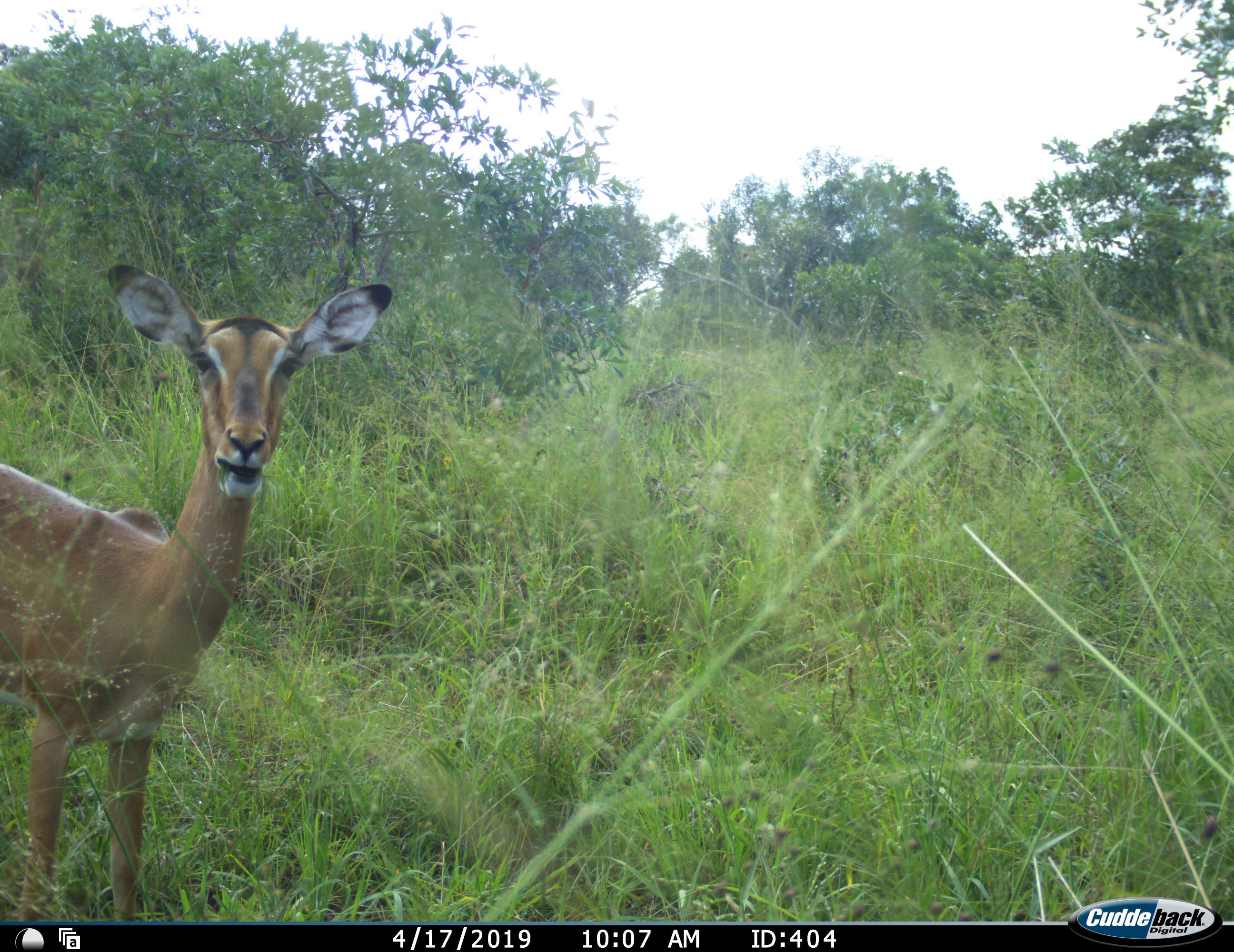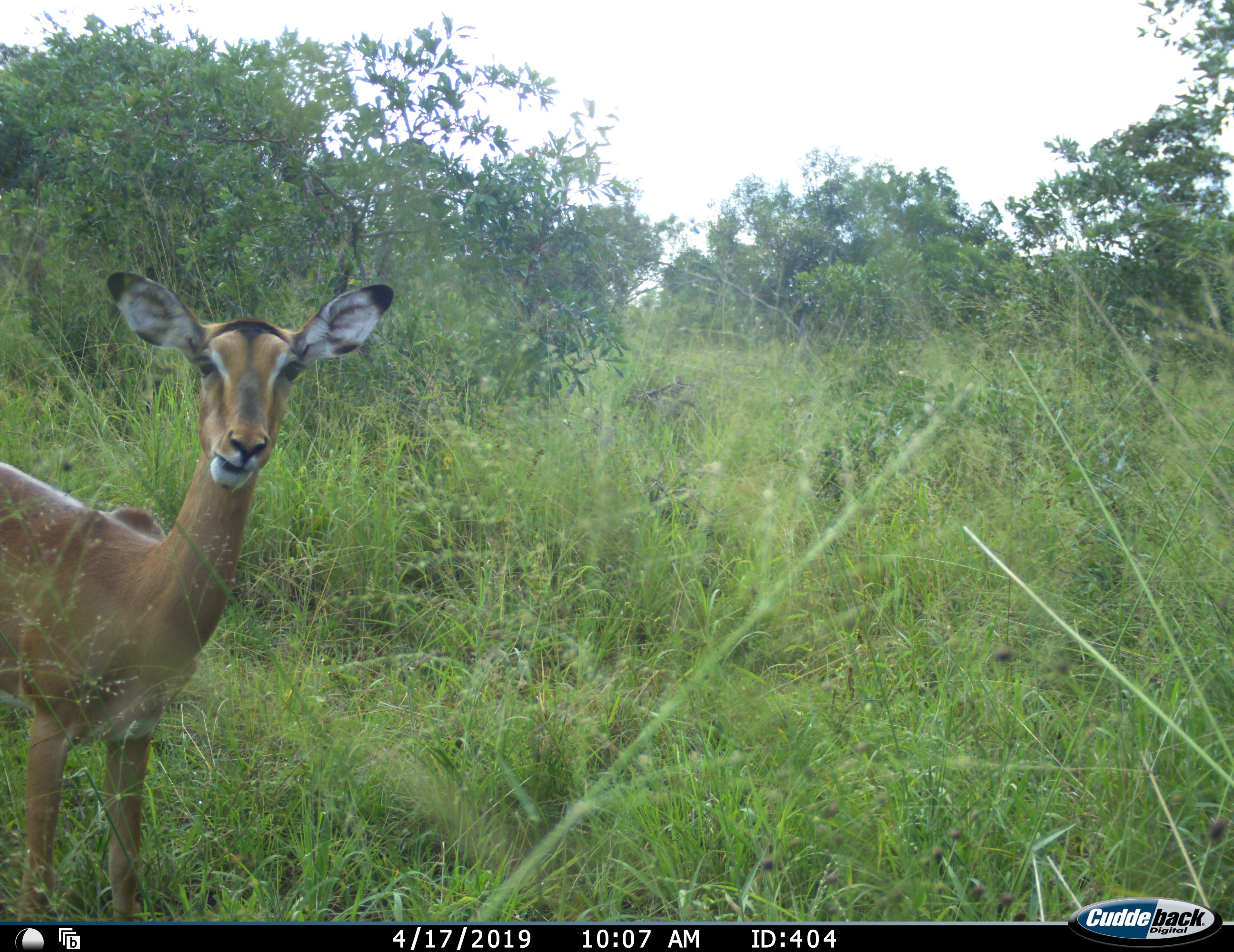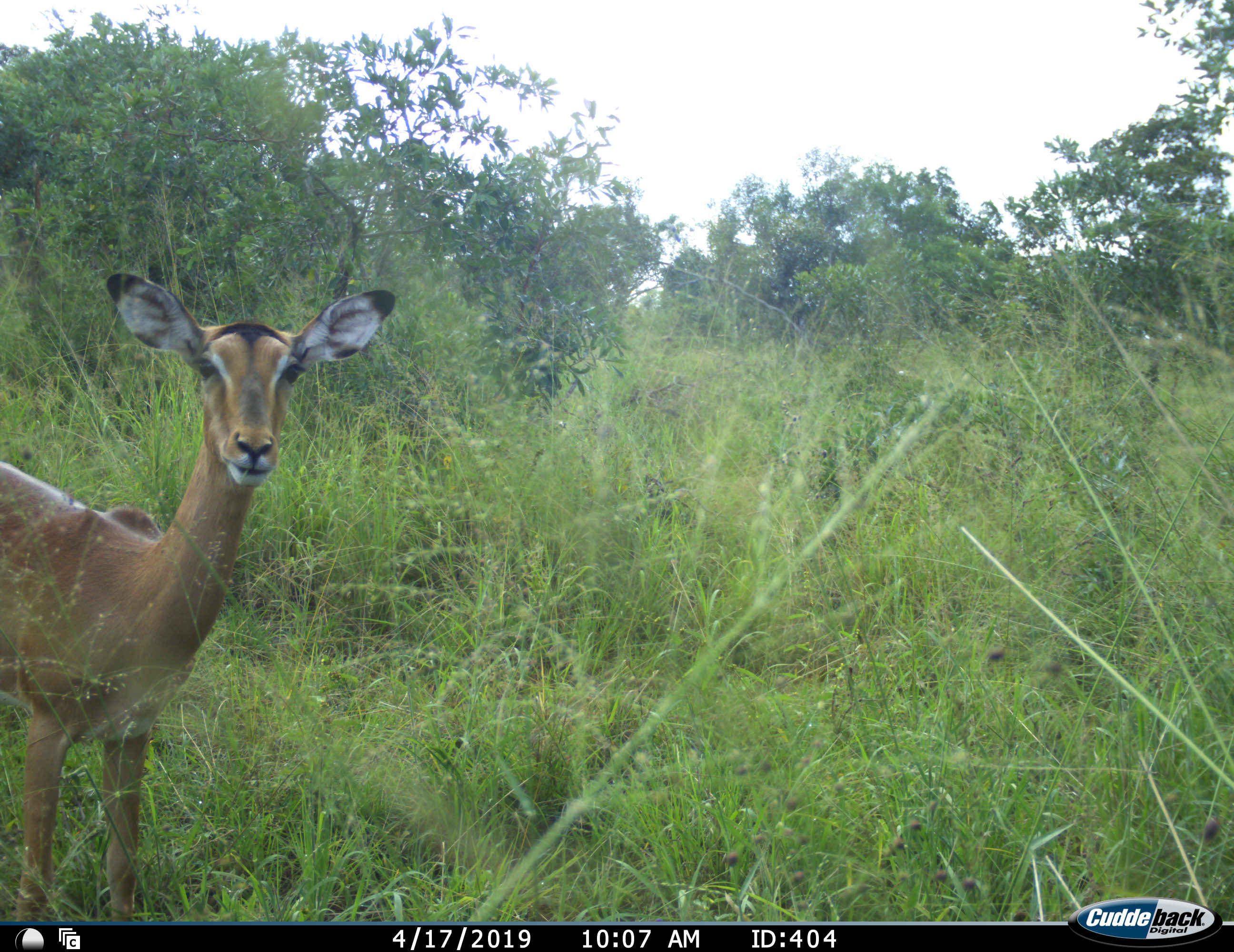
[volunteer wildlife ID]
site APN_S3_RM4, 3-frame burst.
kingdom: Animalia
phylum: Chordata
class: Mammalia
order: Artiodactyla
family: Bovidae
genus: Aepyceros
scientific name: Aepyceros melampus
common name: impala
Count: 1.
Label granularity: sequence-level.